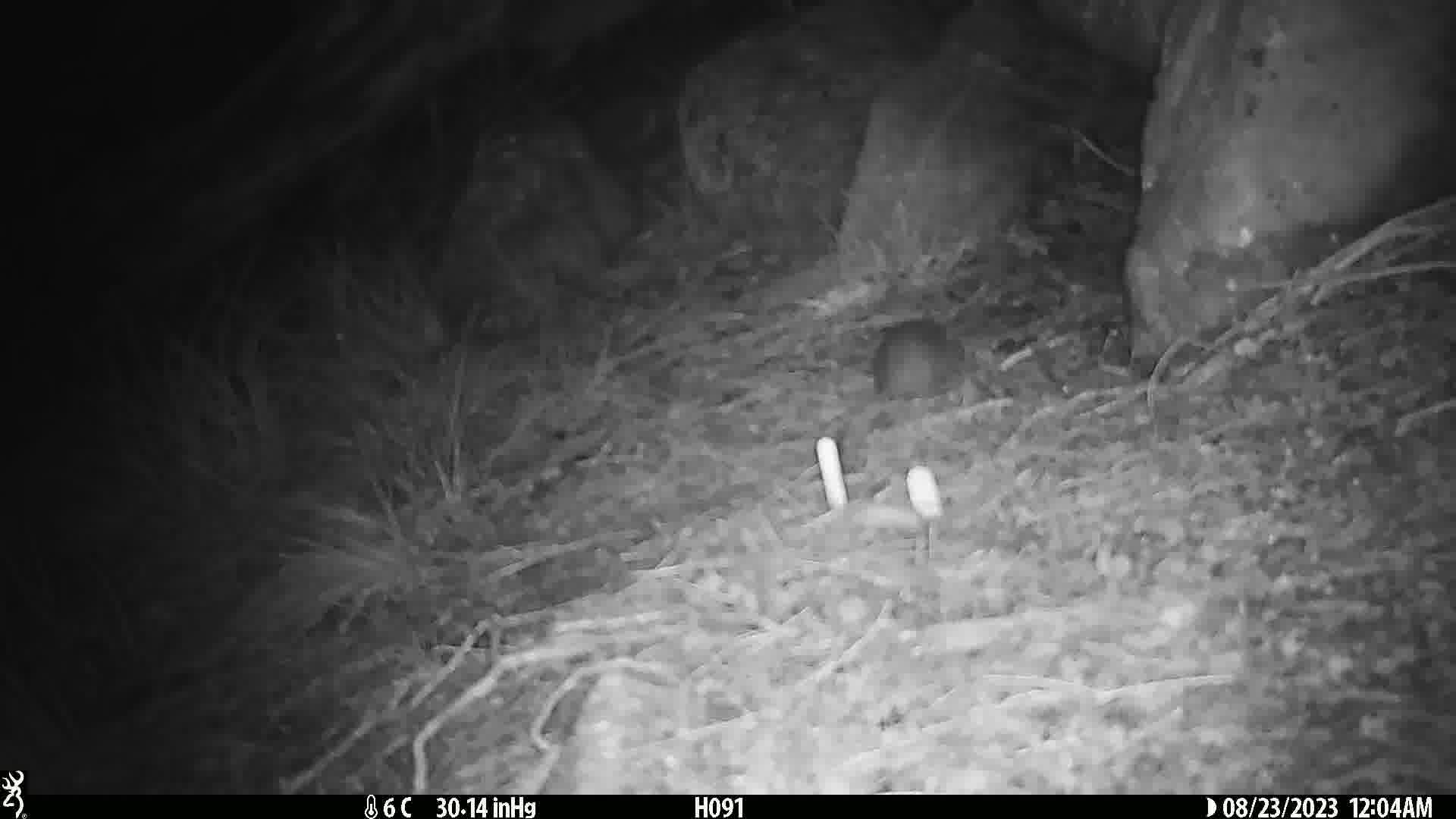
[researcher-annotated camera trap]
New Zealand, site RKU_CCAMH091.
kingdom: Animalia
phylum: Chordata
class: Mammalia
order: Rodentia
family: Muridae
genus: Rattus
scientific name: Rattus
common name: rat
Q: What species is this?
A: Rat (Rattus).